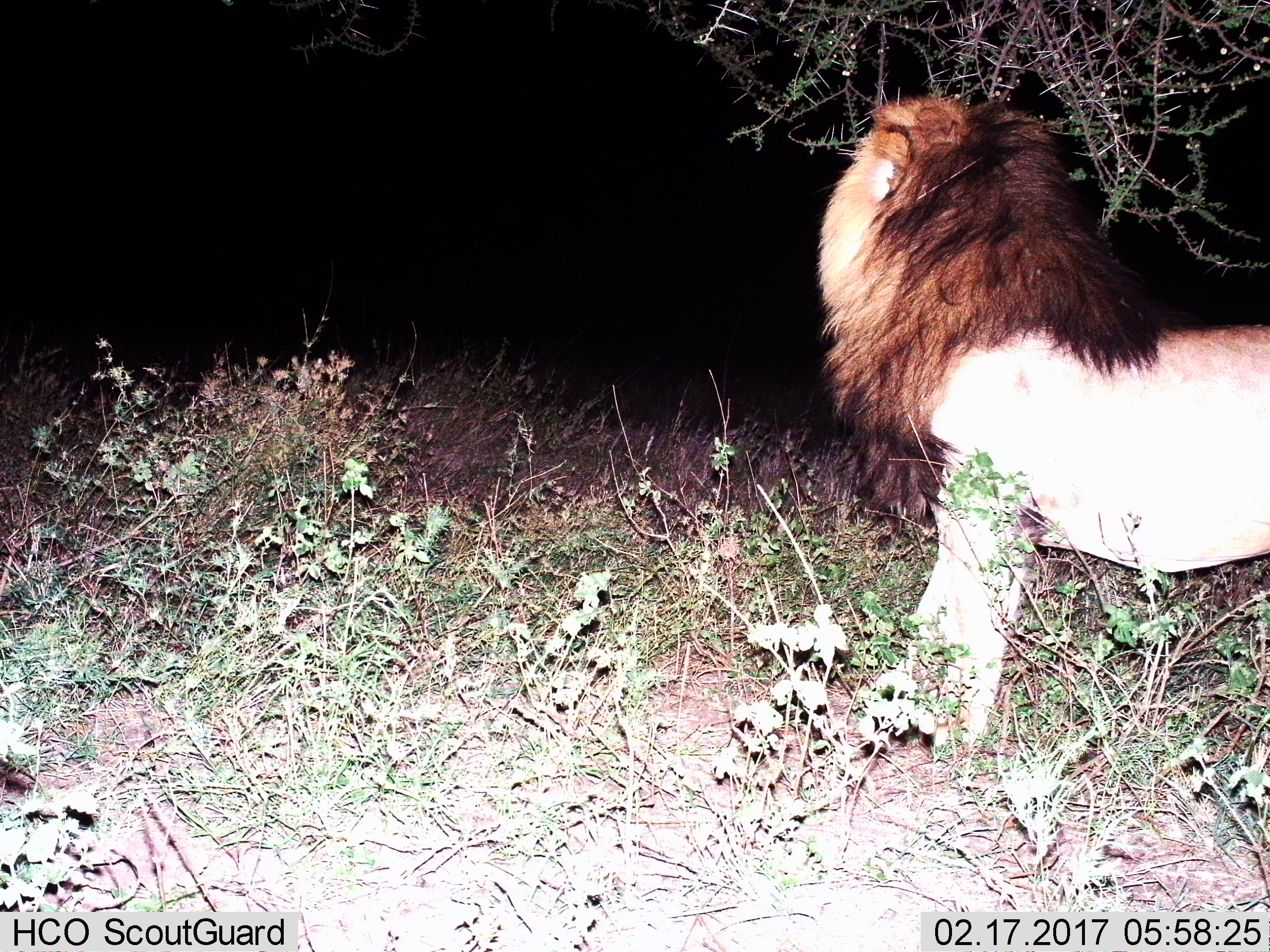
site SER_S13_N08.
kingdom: Animalia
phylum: Chordata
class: Mammalia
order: Carnivora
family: Felidae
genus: Panthera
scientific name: Panthera leo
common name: lion male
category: lionmale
Lionmale (lion male) (Panthera leo), count 1. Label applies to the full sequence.